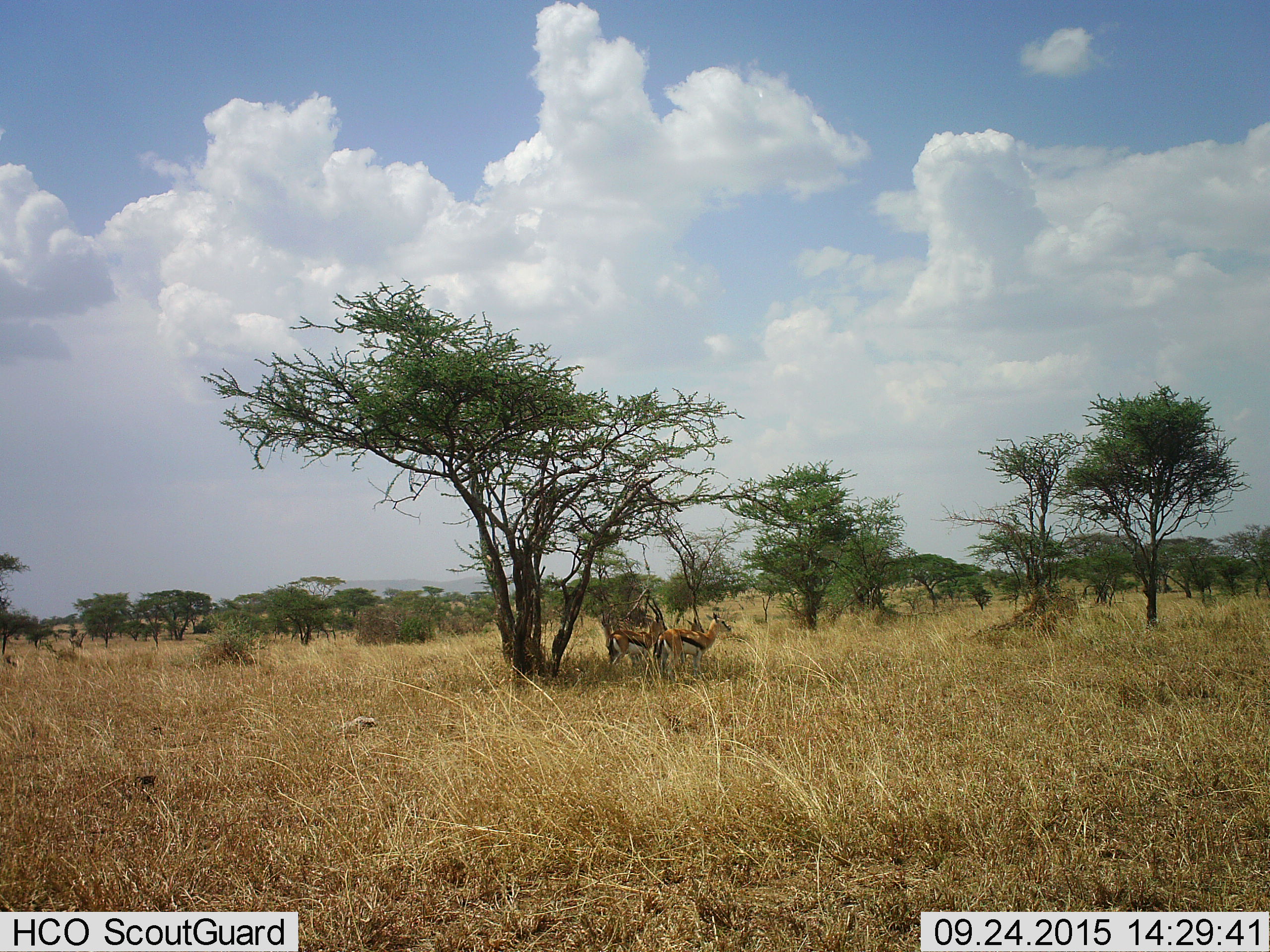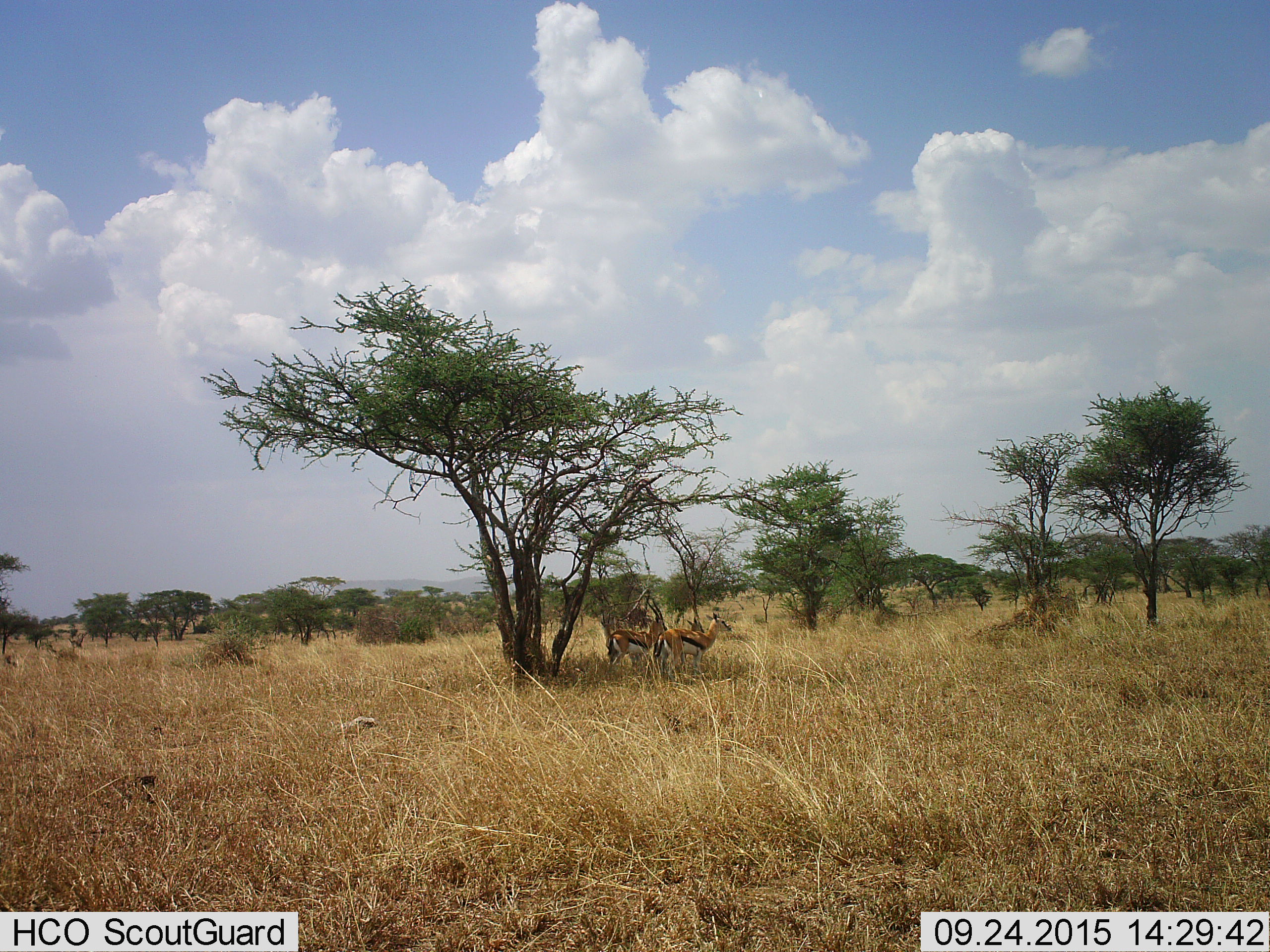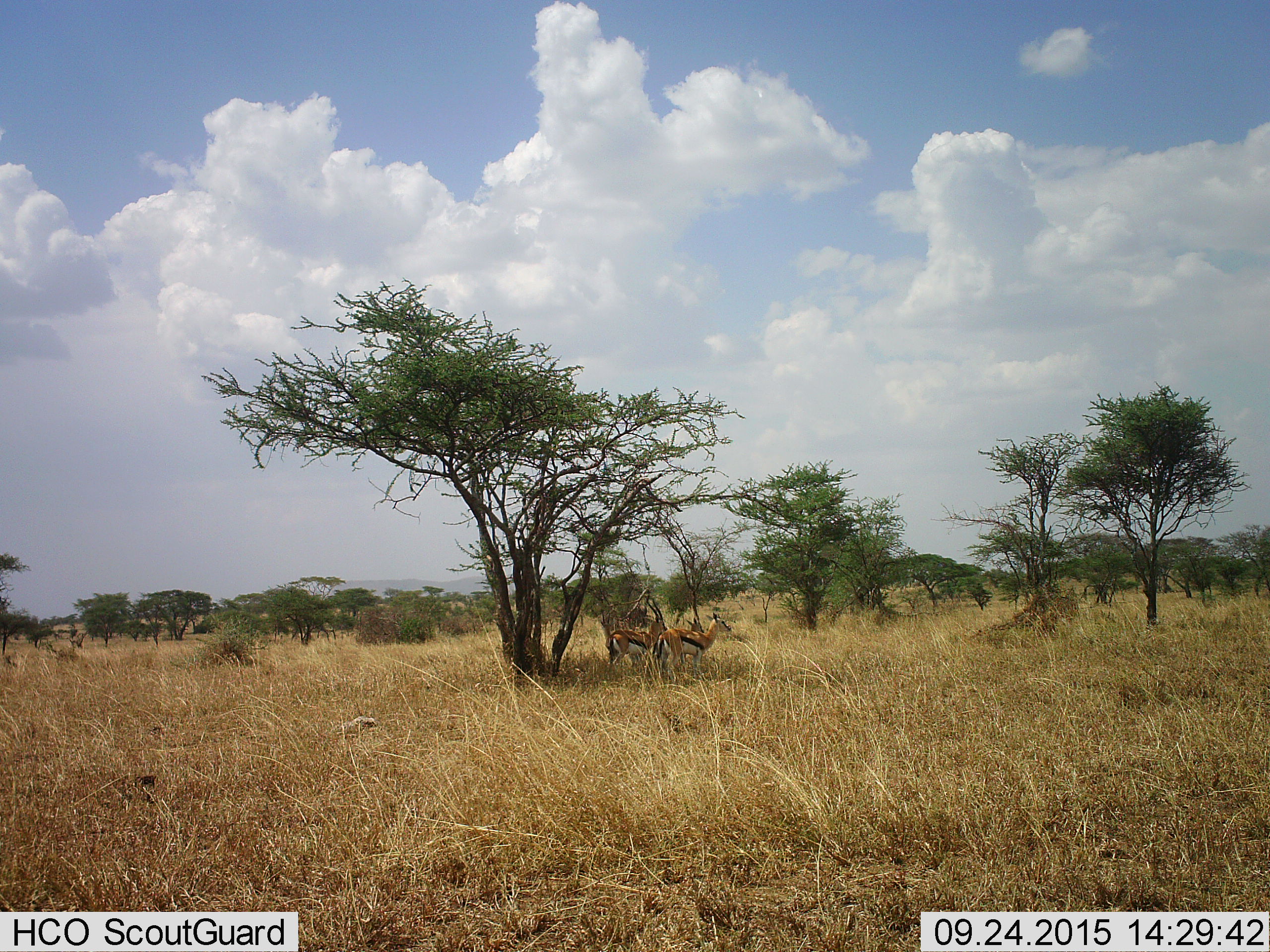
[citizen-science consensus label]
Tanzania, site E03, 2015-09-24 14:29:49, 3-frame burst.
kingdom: Animalia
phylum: Chordata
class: Mammalia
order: Artiodactyla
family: Bovidae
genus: Eudorcas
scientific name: Eudorcas thomsonii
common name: thomson's gazelle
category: gazellethomsons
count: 3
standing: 100%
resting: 0%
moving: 0%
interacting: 0%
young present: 19%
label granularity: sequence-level